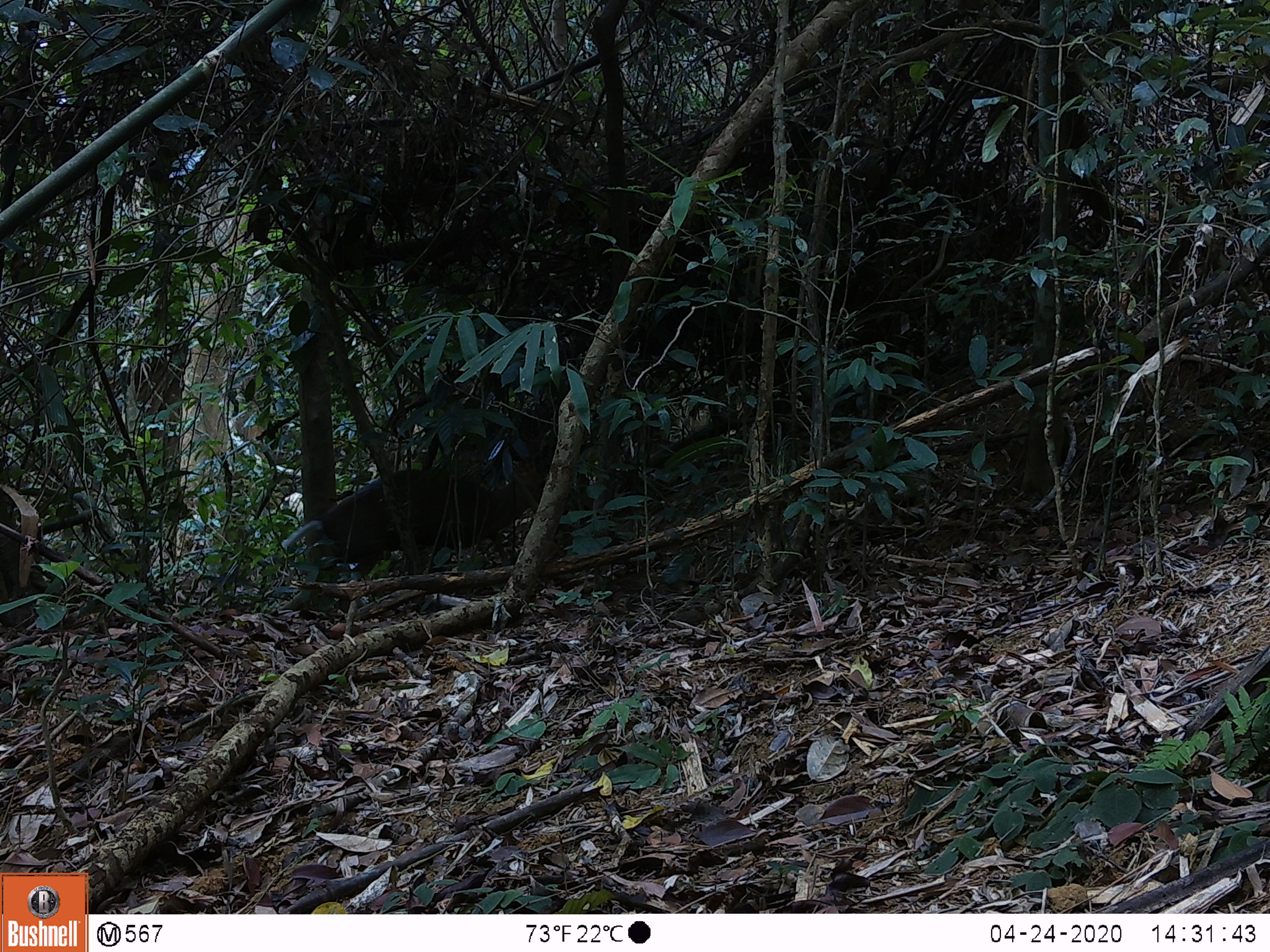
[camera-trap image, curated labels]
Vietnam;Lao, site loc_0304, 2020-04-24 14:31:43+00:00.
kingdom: Animalia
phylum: Chordata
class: Mammalia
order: Artiodactyla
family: Cervidae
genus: Muntiacus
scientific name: Muntiacus rooseveltorum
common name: roosevelt's muntjac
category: roosevelts muntjac group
Roosevelts muntjac group (roosevelt's muntjac) (Muntiacus rooseveltorum). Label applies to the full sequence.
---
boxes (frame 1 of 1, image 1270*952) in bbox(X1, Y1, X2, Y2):
roosevelts muntjac group: bbox(281, 460, 544, 581)